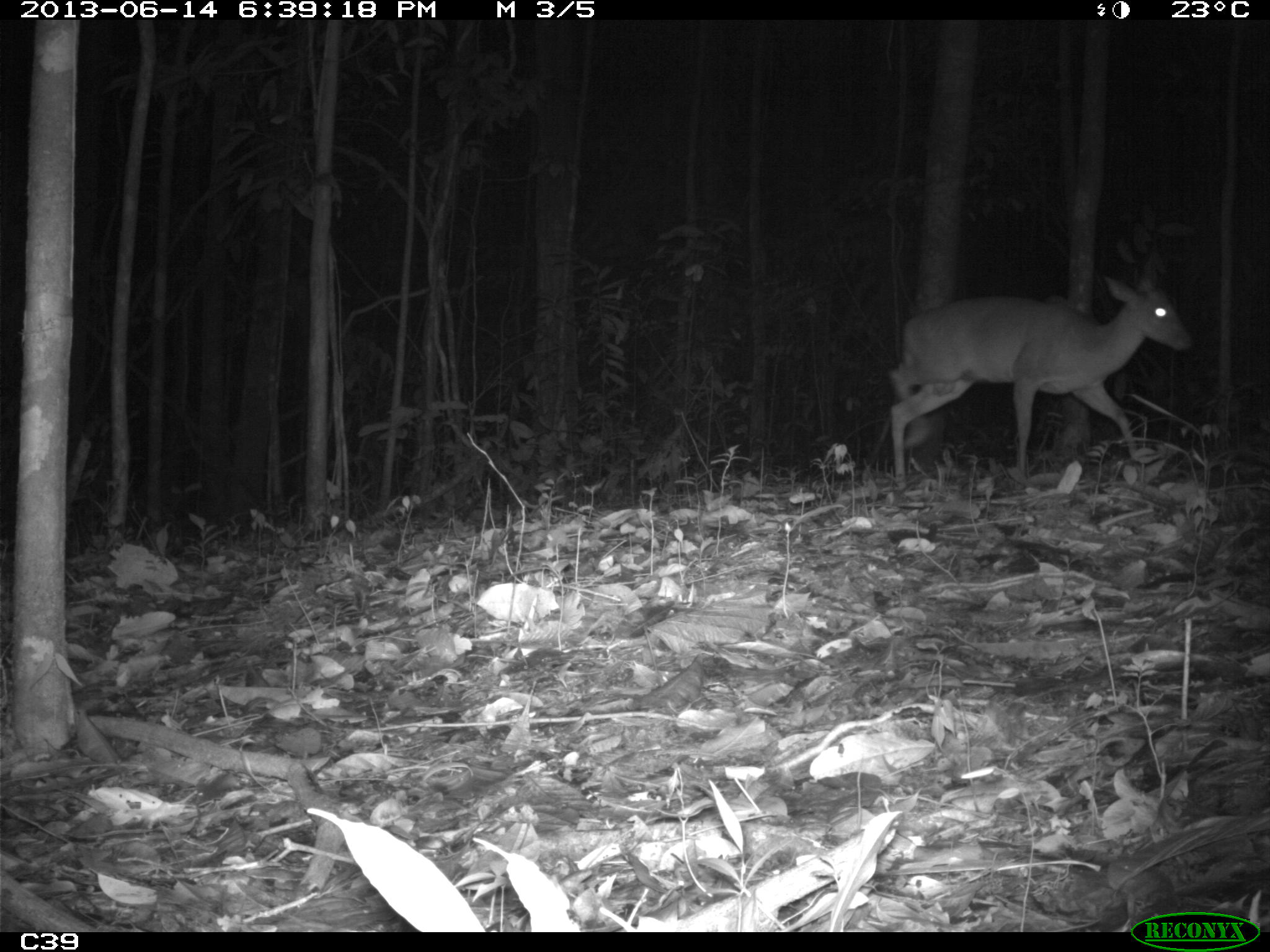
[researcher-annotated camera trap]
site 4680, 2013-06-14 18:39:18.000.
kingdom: Animalia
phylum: Chordata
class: Mammalia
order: Artiodactyla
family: Cervidae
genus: Mazama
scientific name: Mazama americana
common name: red brocket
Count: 1.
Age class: adult.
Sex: male.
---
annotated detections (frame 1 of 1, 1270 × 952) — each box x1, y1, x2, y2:
mazama americana: 884, 263, 1194, 489